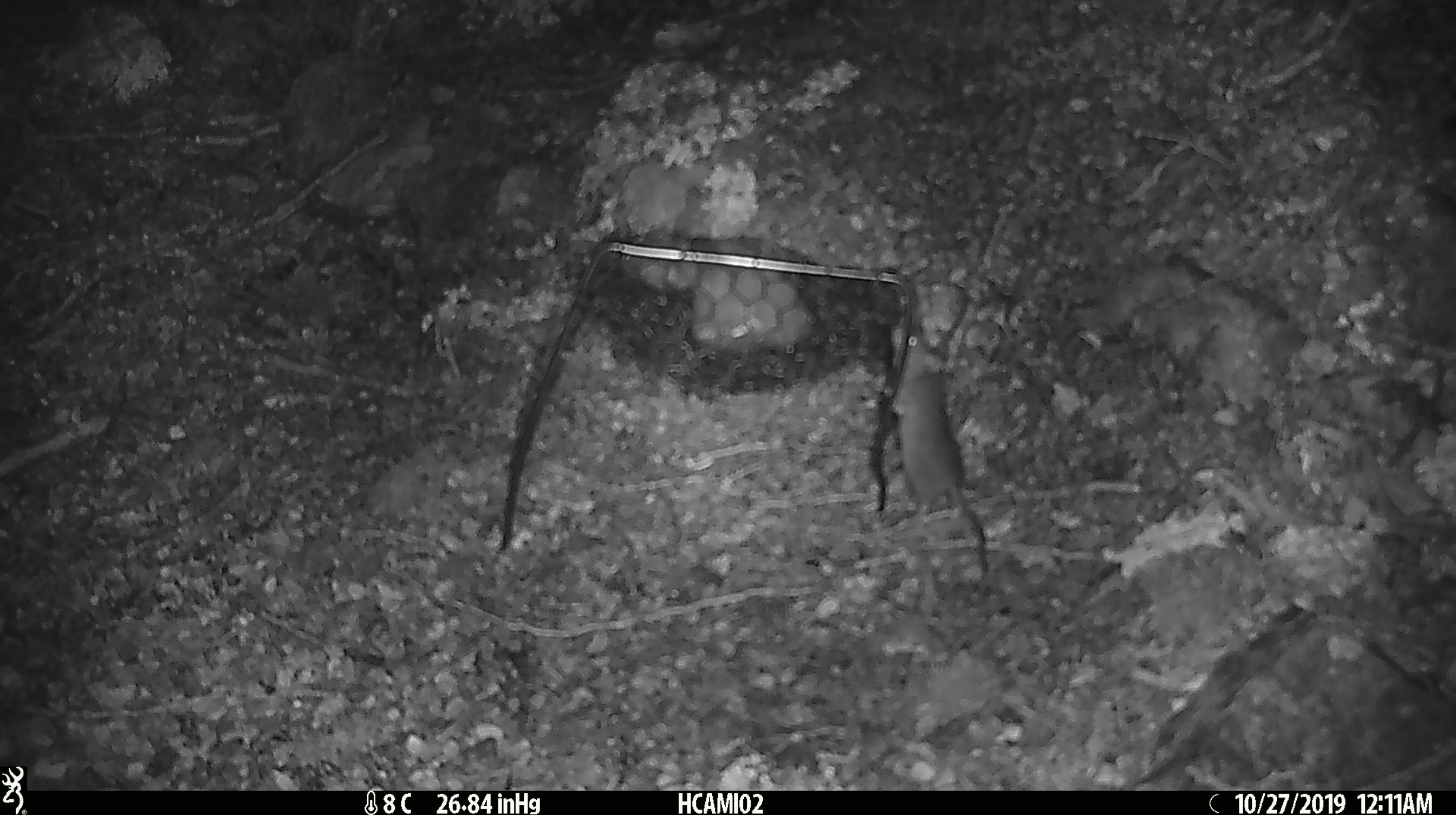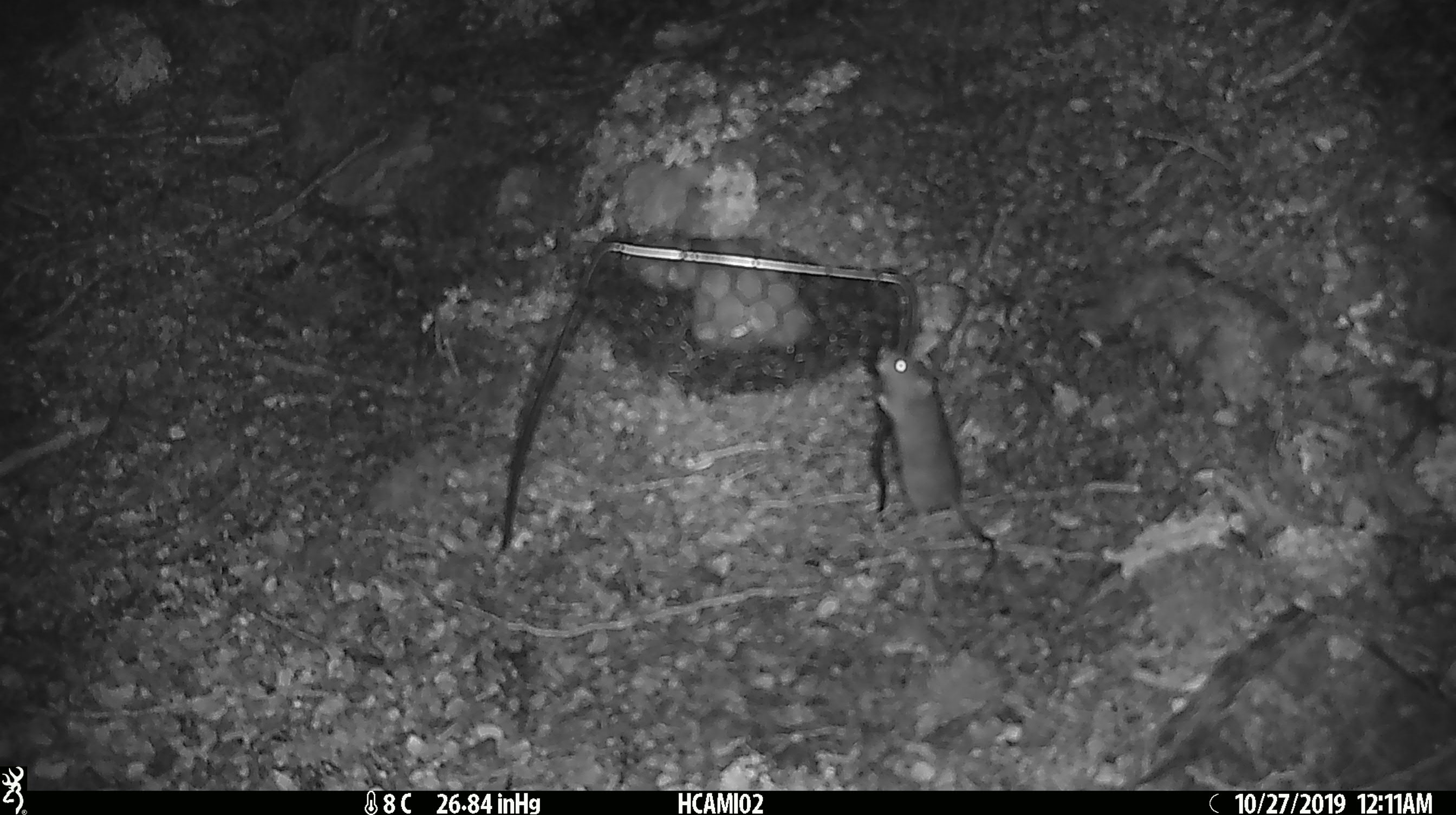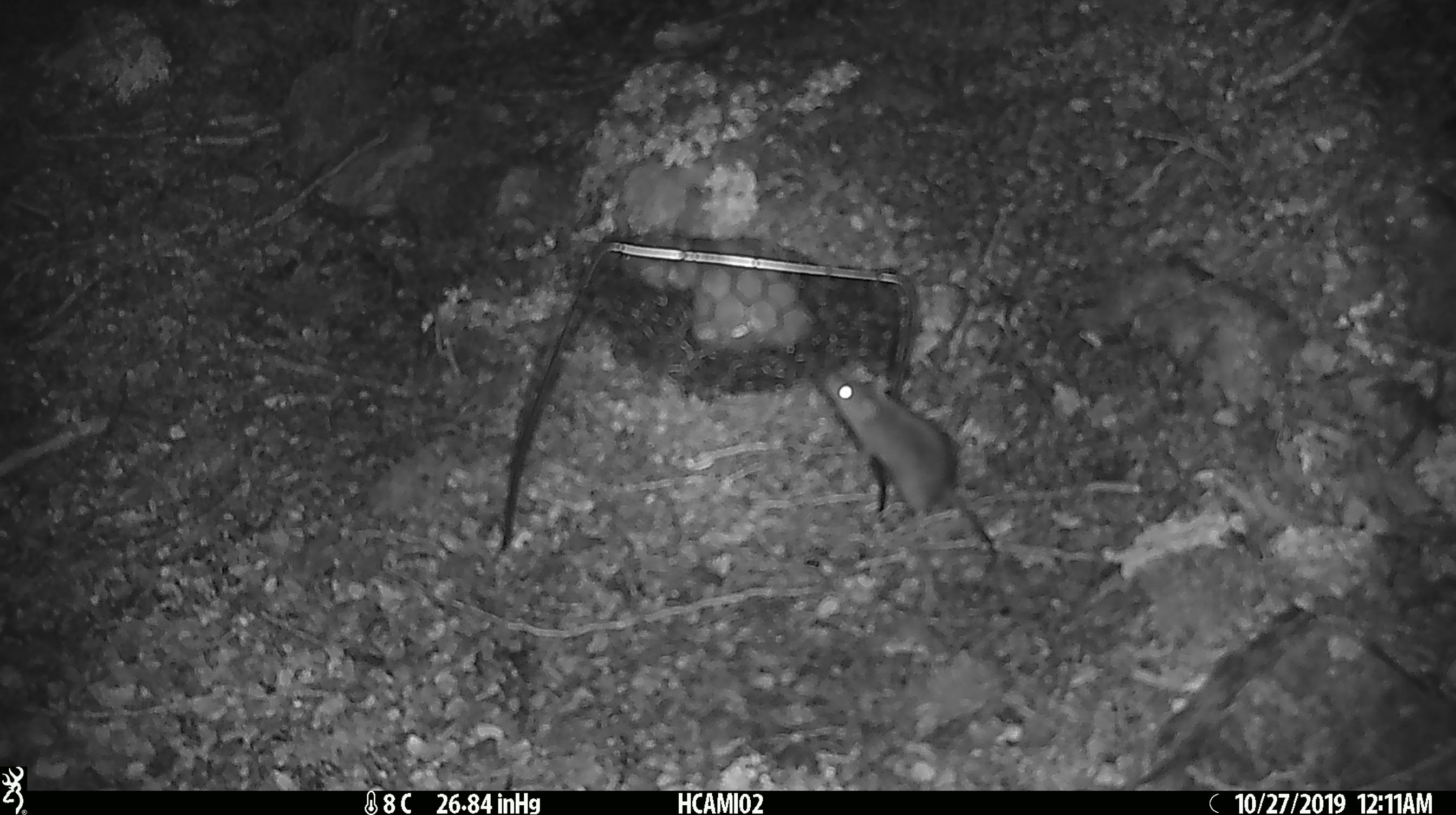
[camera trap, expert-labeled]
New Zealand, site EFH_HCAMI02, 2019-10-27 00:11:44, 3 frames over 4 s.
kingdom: Animalia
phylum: Chordata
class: Mammalia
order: Rodentia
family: Muridae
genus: Mus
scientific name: Mus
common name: mouse